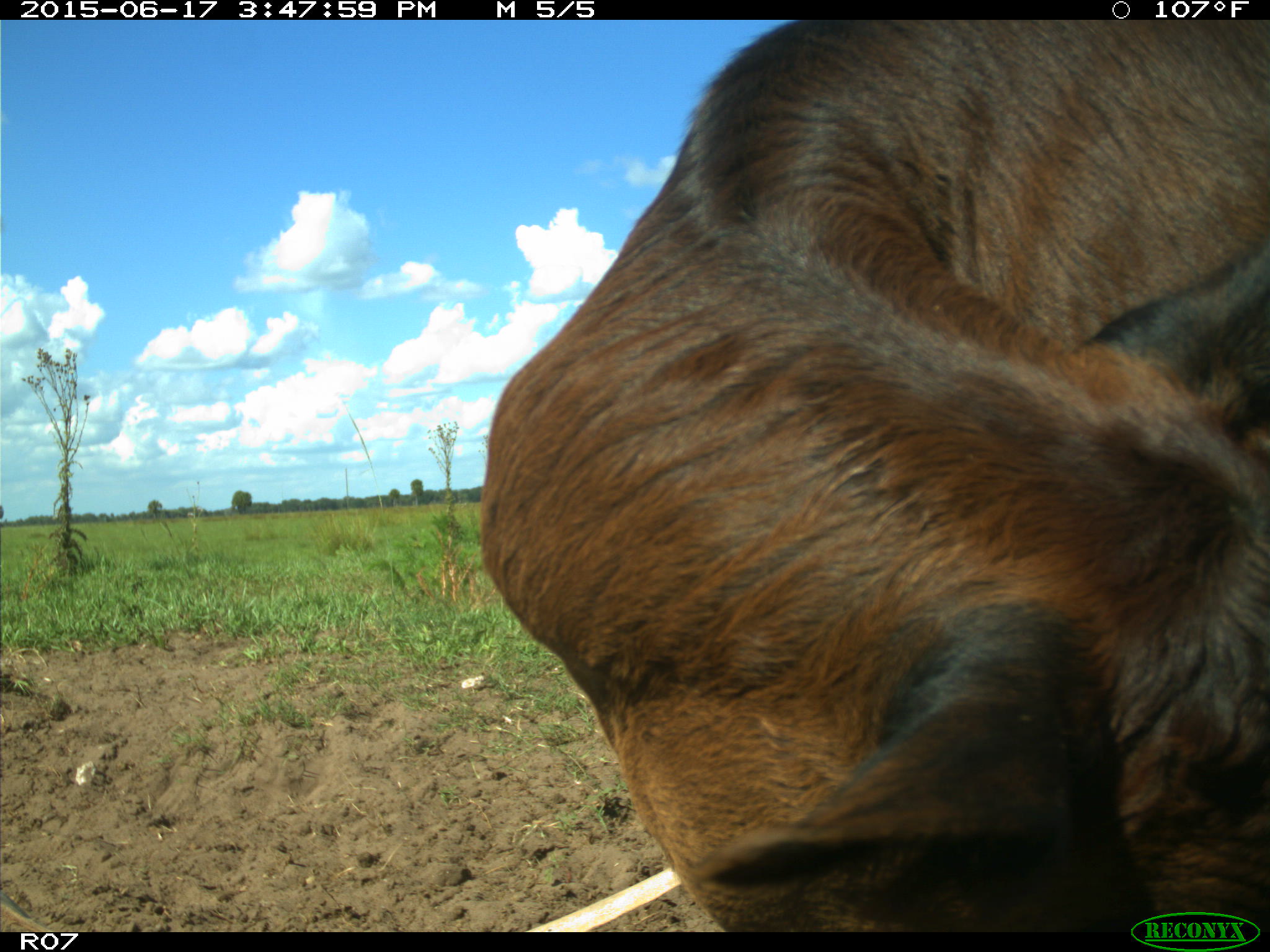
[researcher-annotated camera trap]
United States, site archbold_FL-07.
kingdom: Animalia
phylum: Chordata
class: Mammalia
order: Artiodactyla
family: Bovidae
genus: Bos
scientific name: Bos taurus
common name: domestic cow